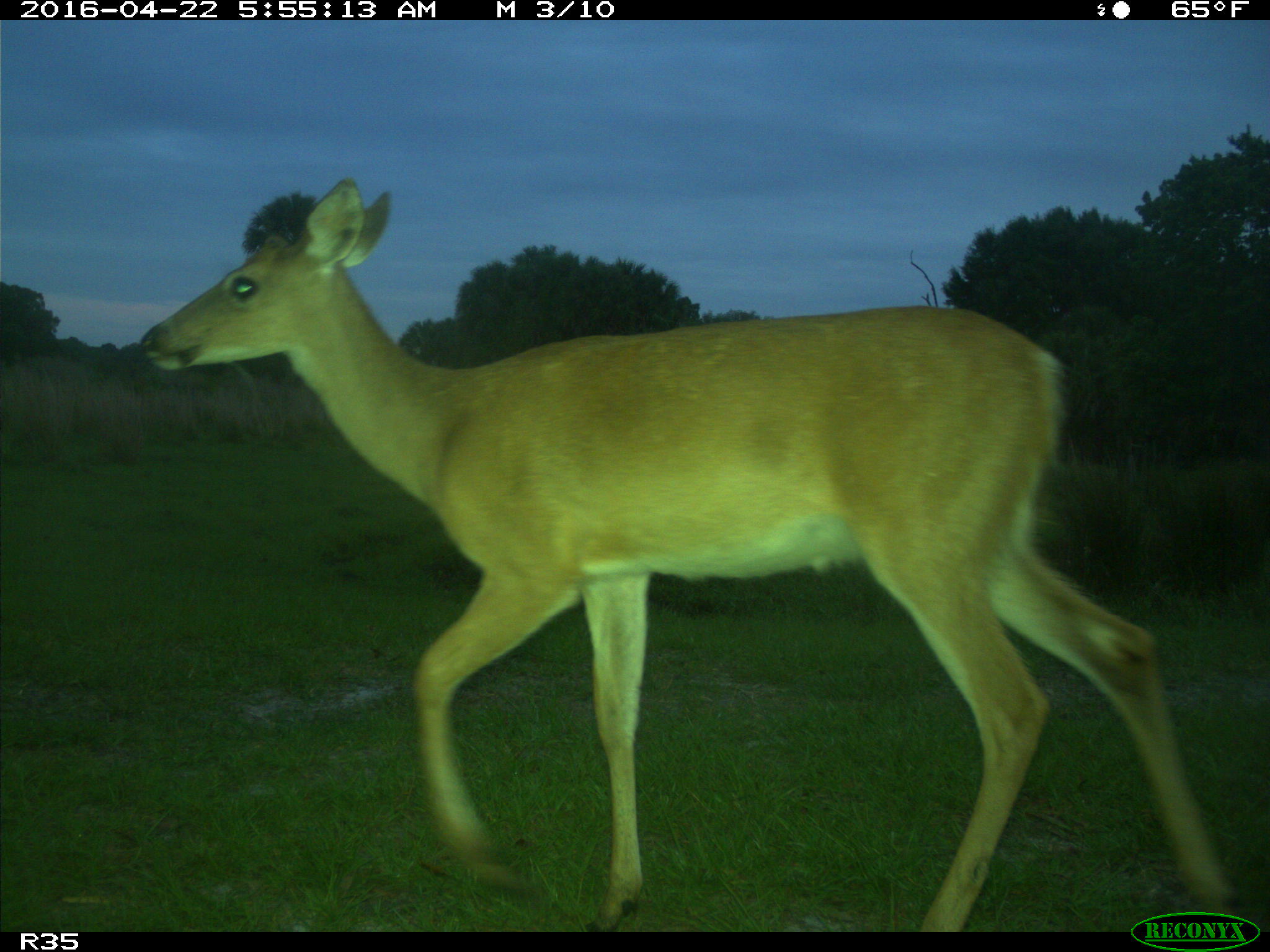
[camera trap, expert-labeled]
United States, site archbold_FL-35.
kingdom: Animalia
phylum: Chordata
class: Mammalia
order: Artiodactyla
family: Cervidae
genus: Odocoileus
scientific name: Odocoileus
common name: deer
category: unidentified deer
Unidentified deer (deer) (Odocoileus).